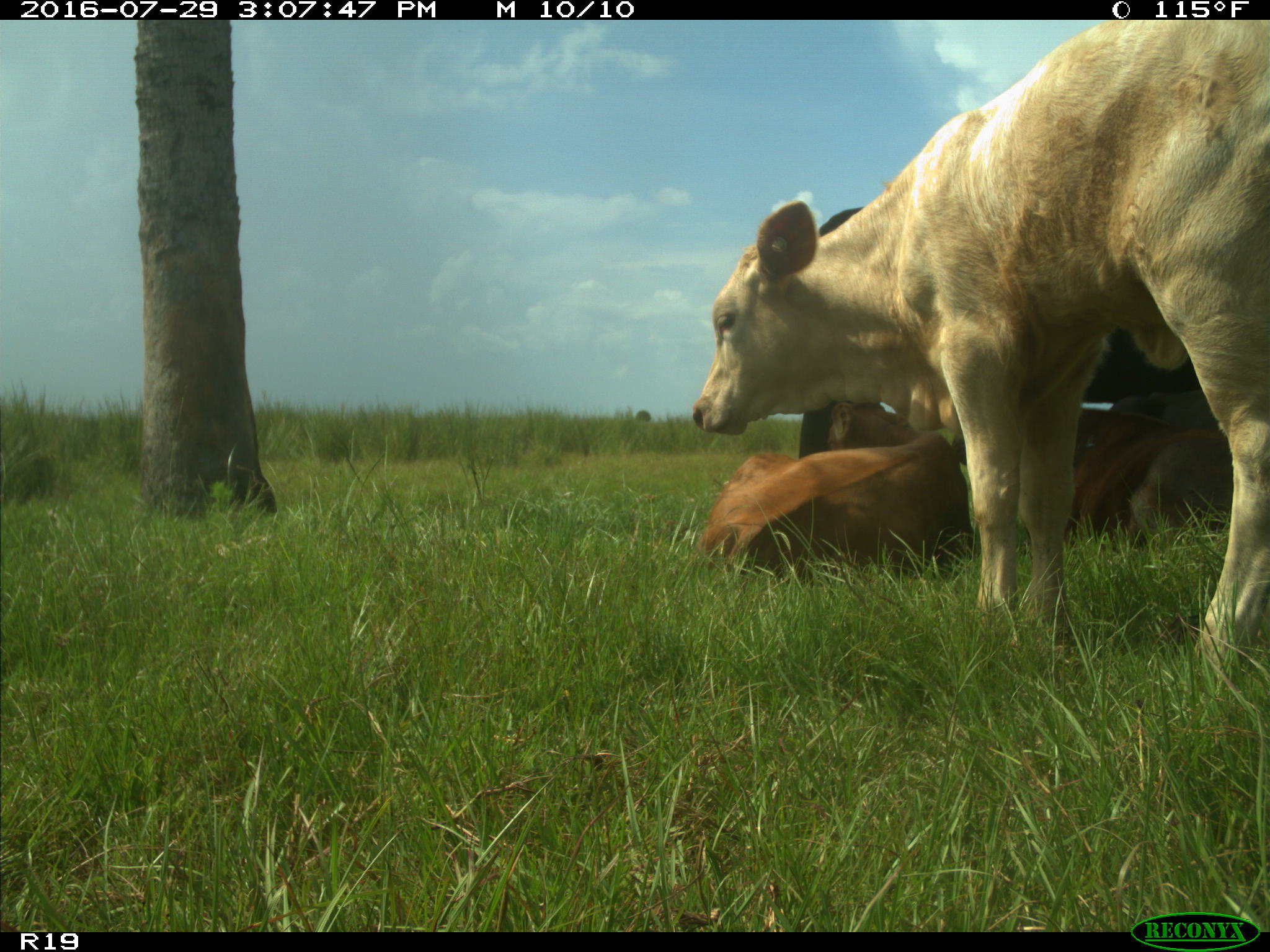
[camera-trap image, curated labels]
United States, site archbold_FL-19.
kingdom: Animalia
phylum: Chordata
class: Mammalia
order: Artiodactyla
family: Bovidae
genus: Bos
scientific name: Bos taurus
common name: domestic cow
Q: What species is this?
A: Bos taurus (domestic cow).